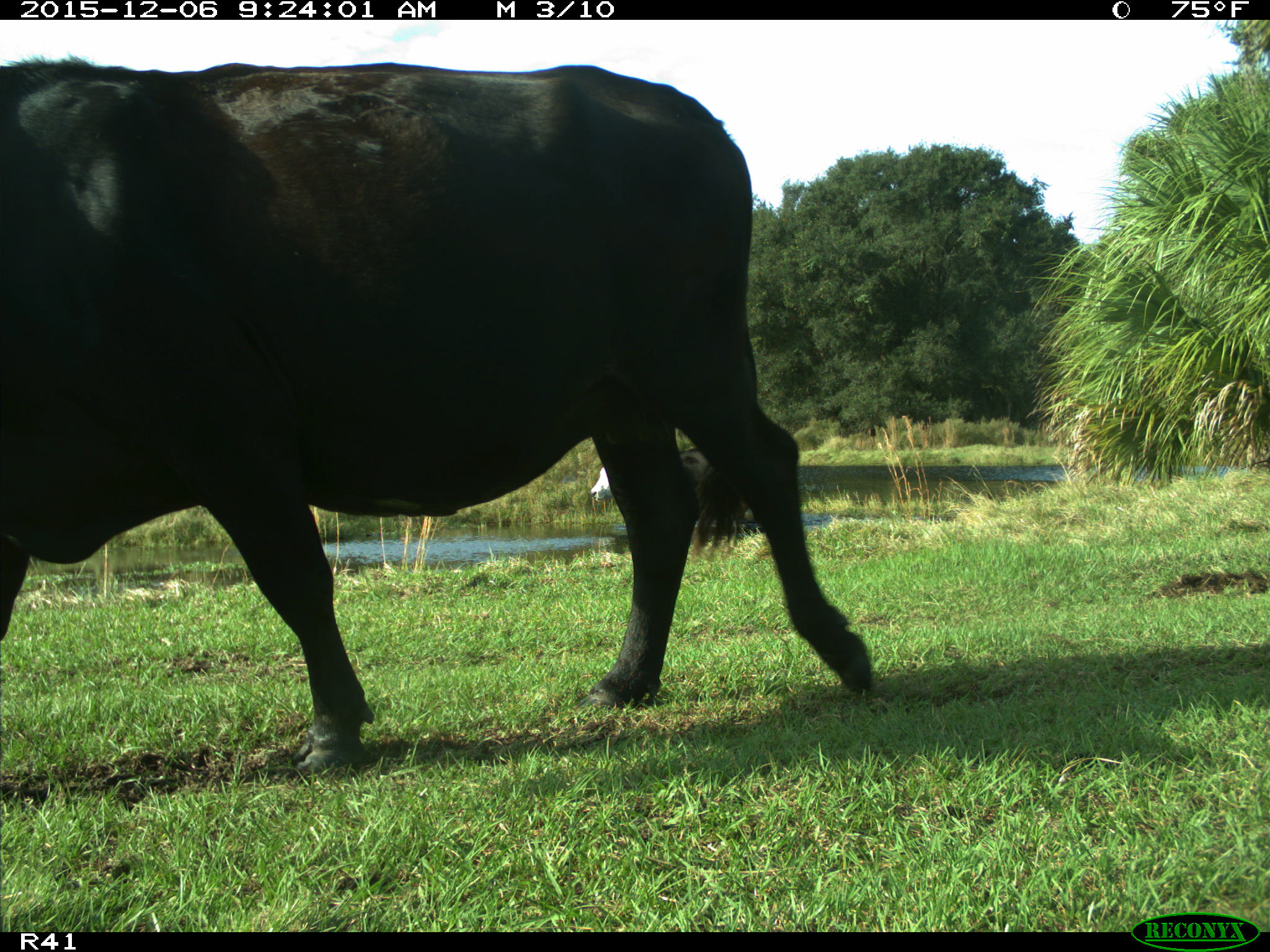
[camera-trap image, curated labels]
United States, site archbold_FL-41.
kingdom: Animalia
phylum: Chordata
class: Mammalia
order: Artiodactyla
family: Bovidae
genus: Bos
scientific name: Bos taurus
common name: domestic cow